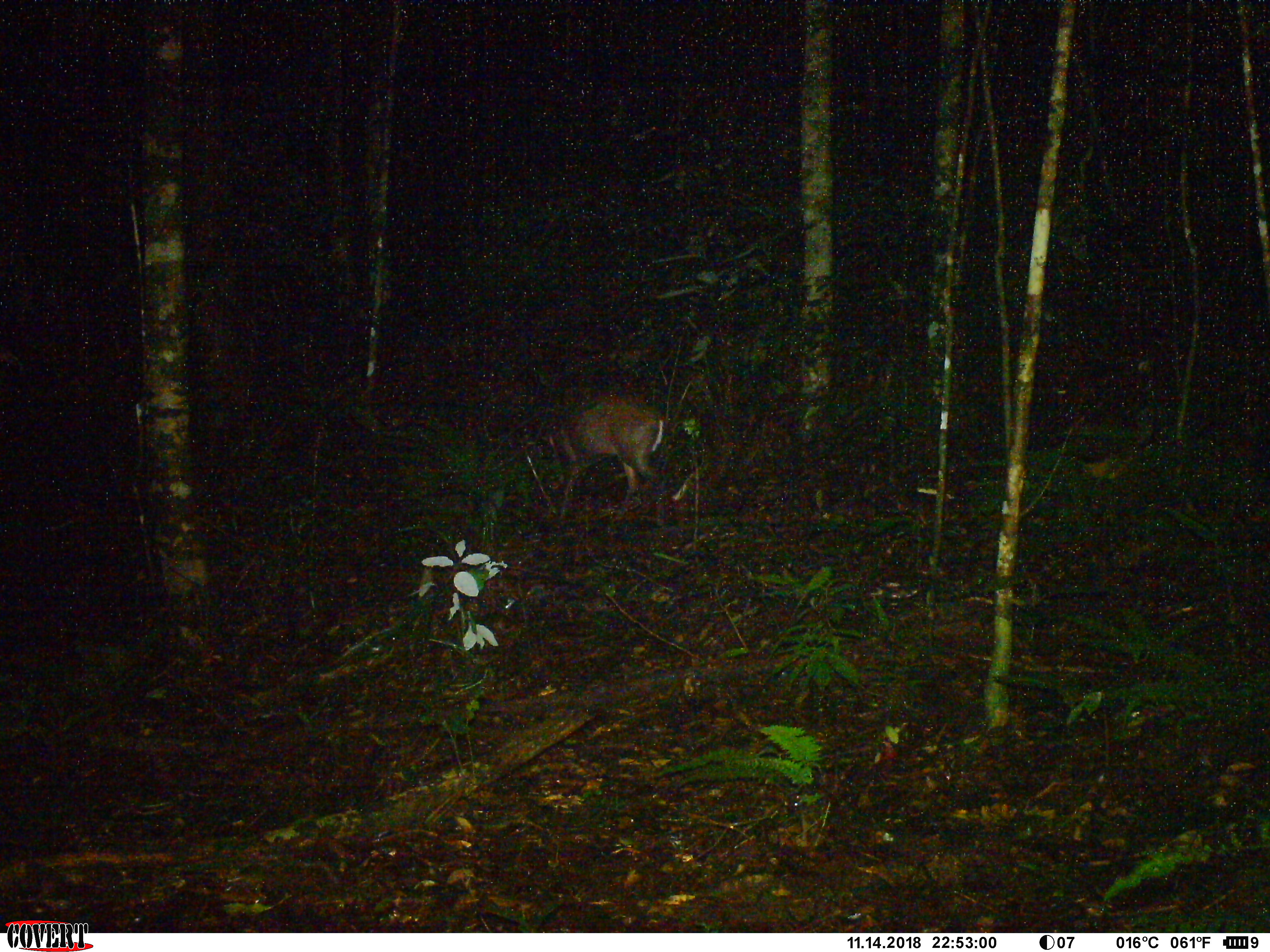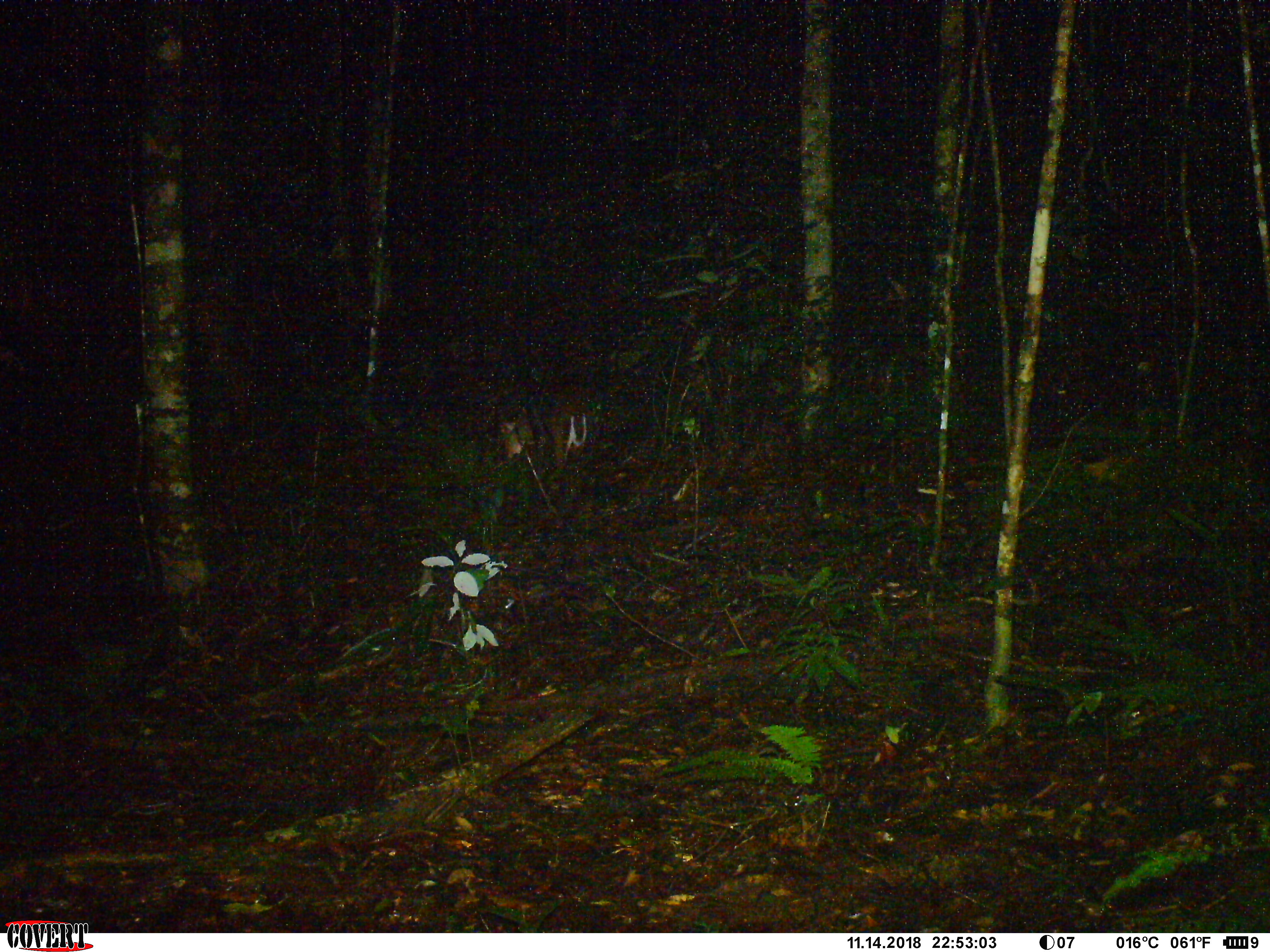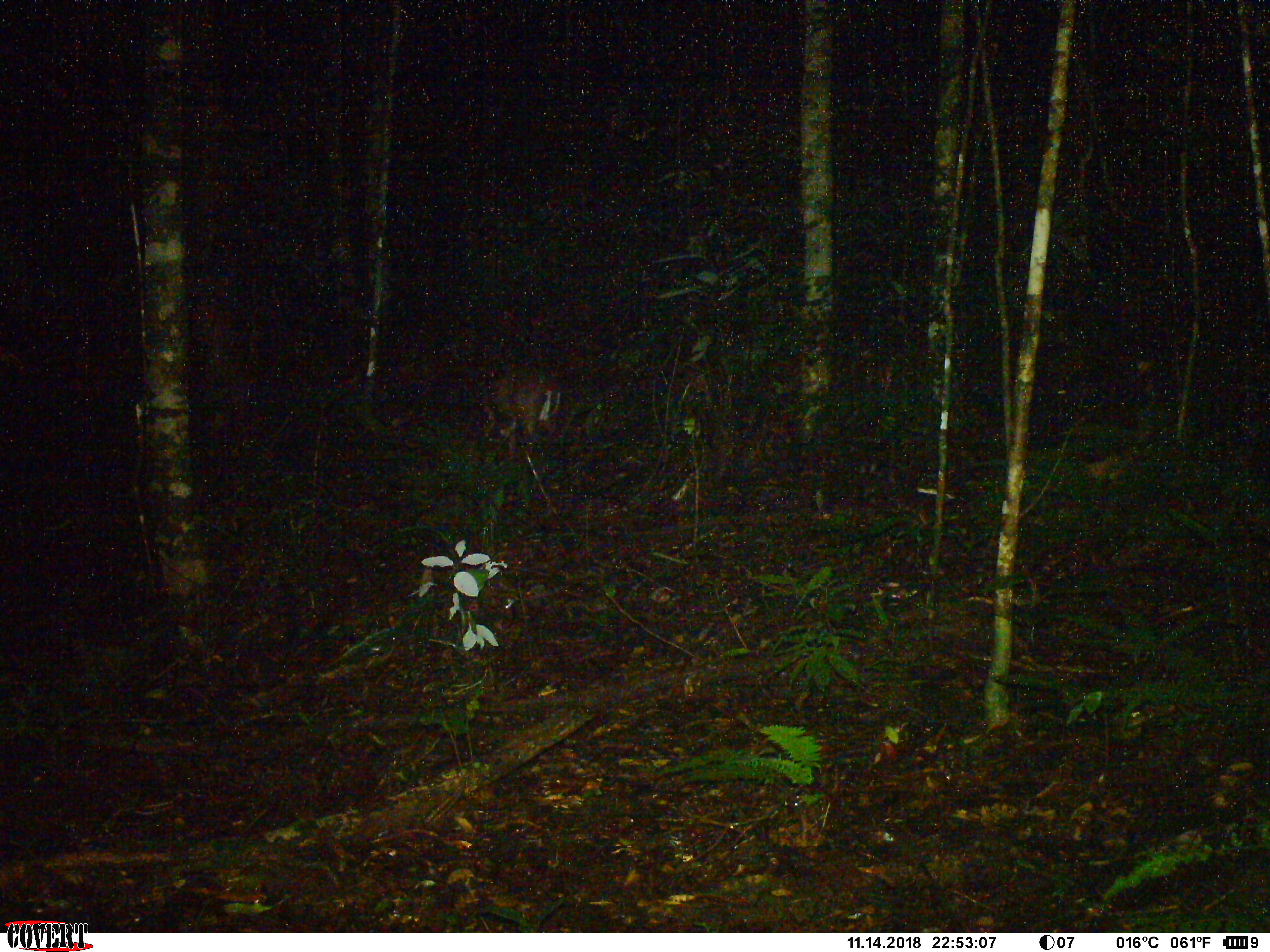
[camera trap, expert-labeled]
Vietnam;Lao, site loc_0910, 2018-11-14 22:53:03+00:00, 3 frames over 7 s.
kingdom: Animalia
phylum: Chordata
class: Mammalia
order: Artiodactyla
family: Cervidae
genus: Muntiacus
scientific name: Muntiacus rooseveltorum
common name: roosevelt's muntjac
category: roosevelts muntjac group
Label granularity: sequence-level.